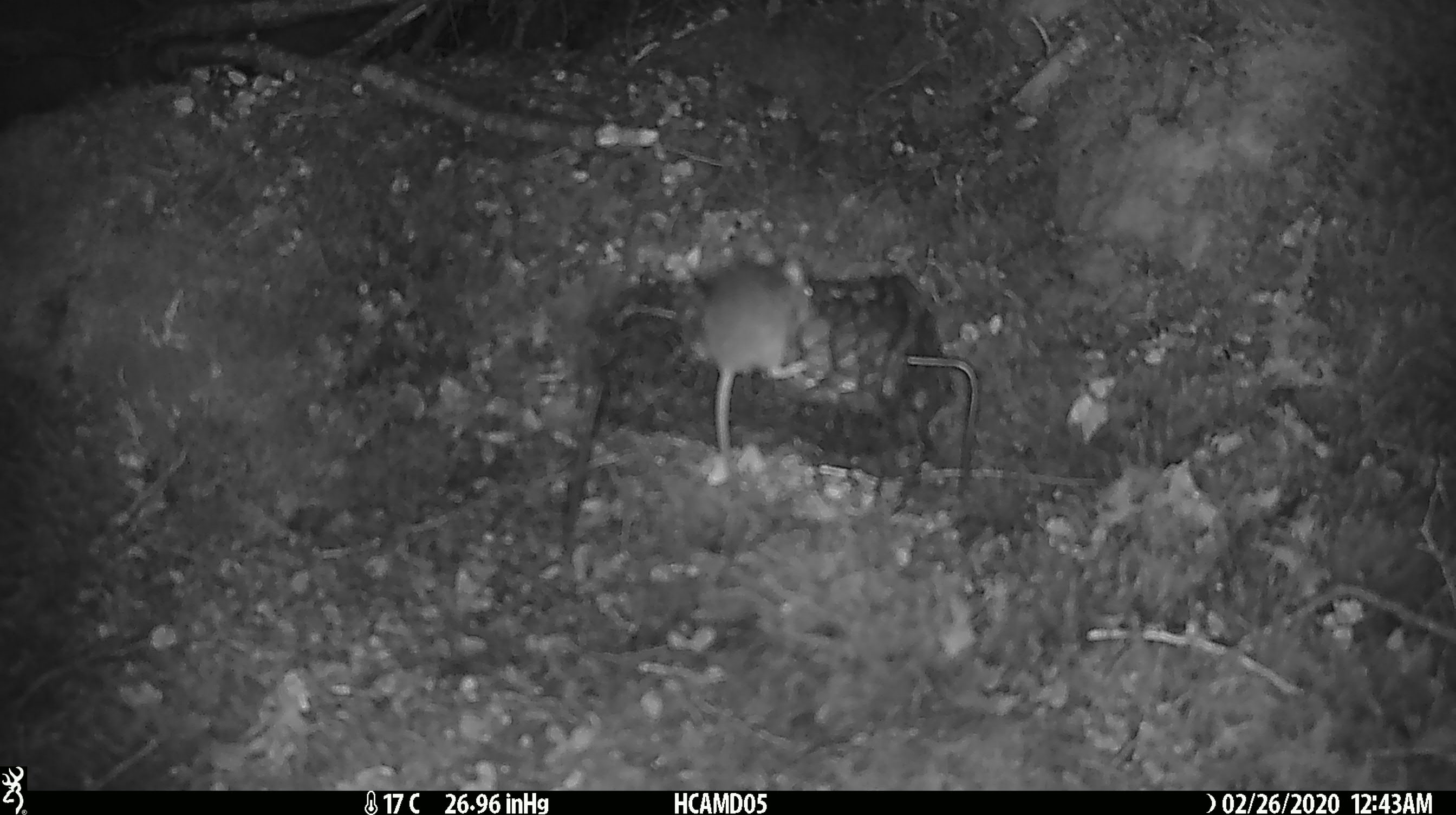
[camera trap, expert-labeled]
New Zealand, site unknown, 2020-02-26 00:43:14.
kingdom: Animalia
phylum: Chordata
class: Mammalia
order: Rodentia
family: Muridae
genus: Mus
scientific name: Mus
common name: mouse